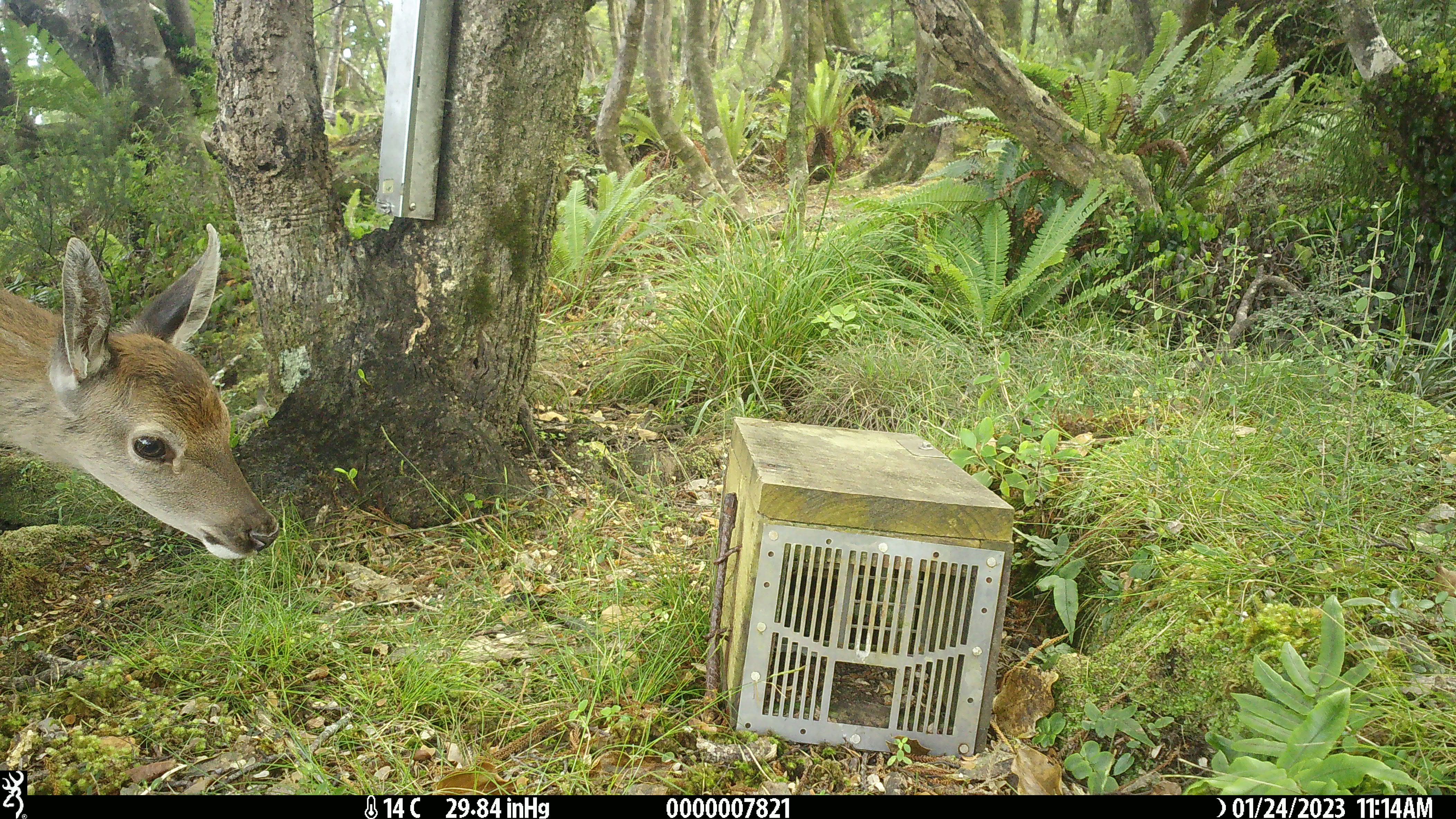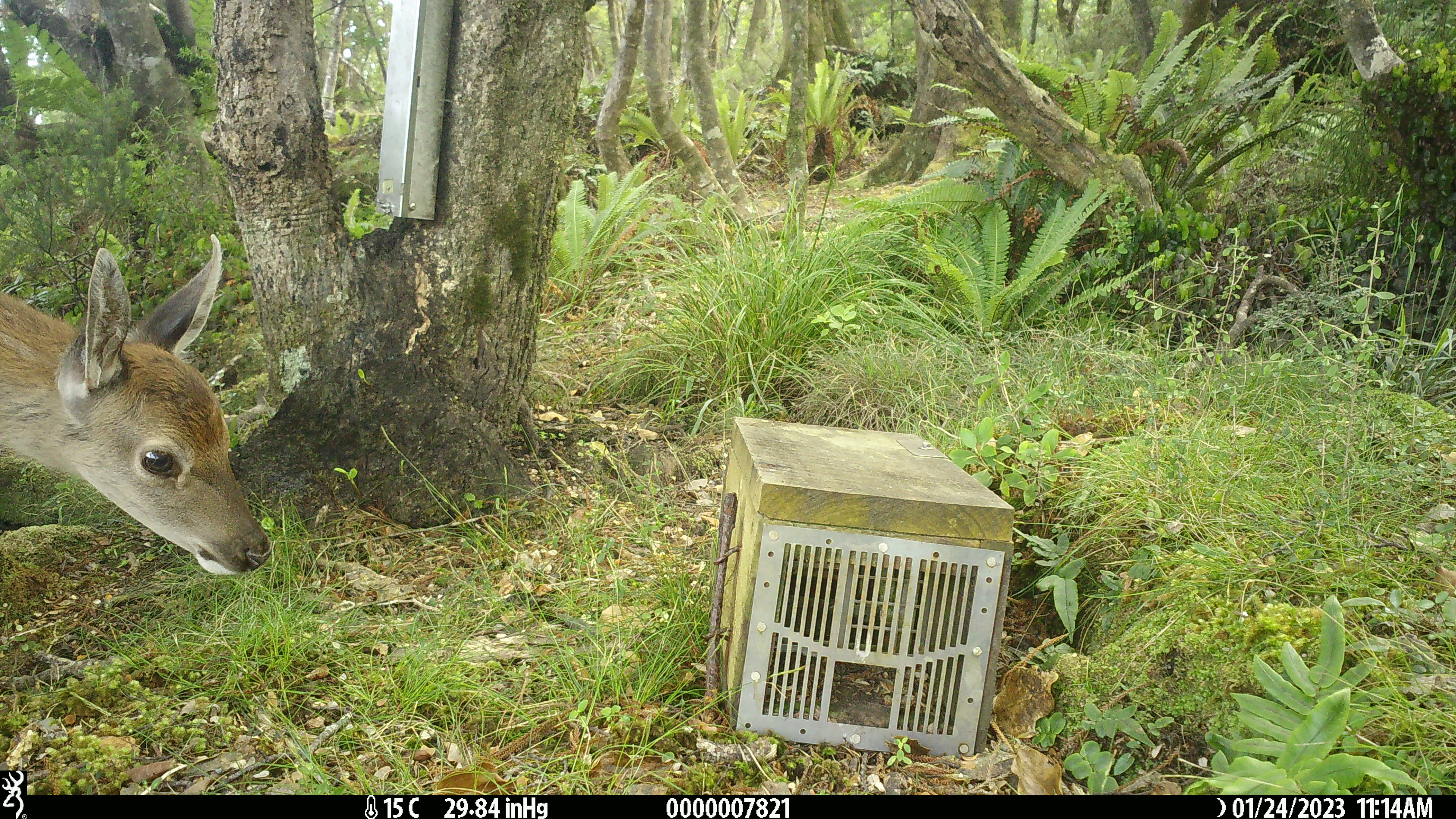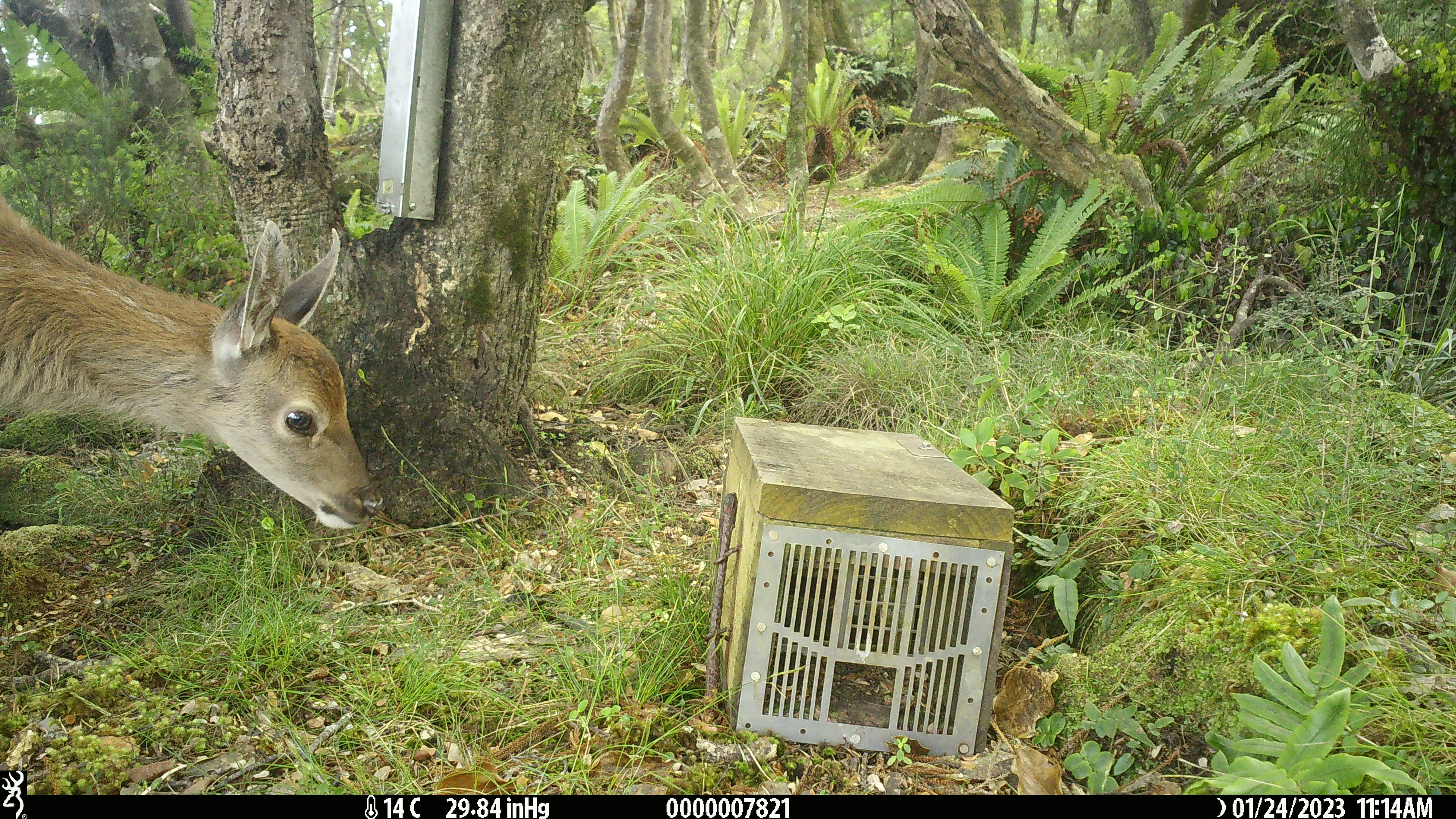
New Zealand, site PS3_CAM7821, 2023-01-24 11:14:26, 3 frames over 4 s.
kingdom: Animalia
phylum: Chordata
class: Mammalia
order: Artiodactyla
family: Cervidae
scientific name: Cervidae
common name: deer